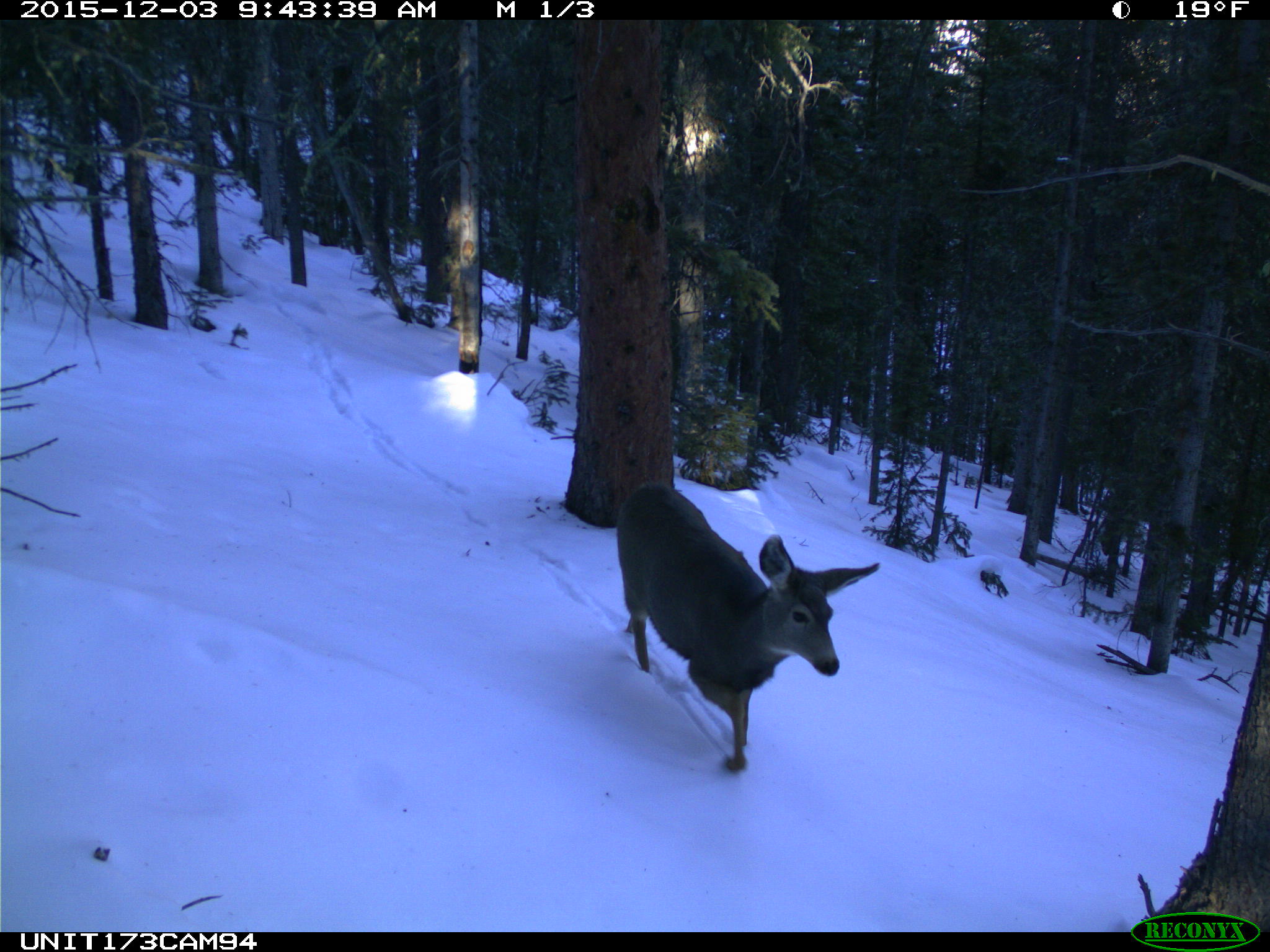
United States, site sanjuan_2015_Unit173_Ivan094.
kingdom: Animalia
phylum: Chordata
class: Mammalia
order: Artiodactyla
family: Cervidae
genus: Odocoileus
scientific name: Odocoileus hemionus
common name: mule deer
Odocoileus hemionus (mule deer).